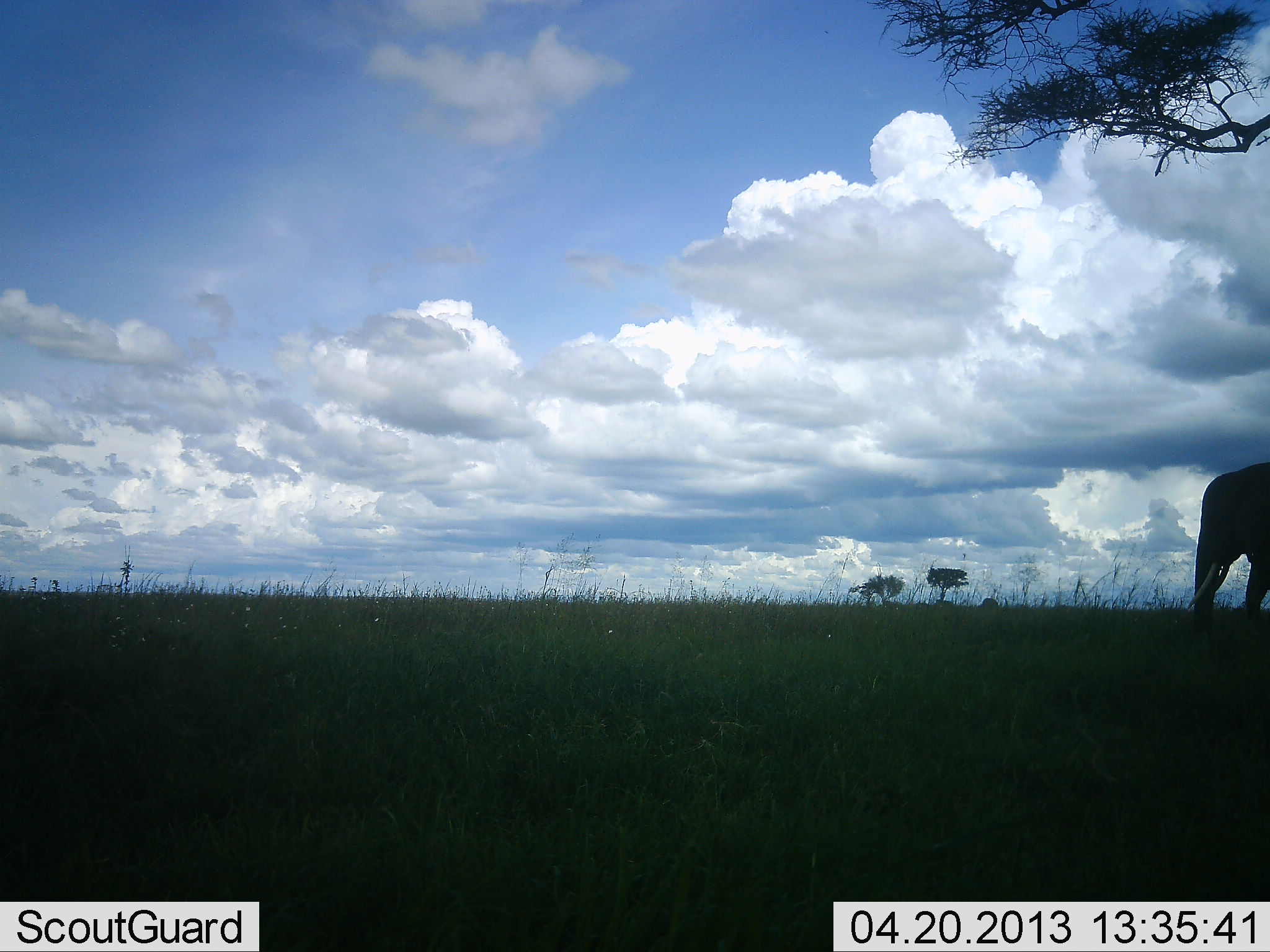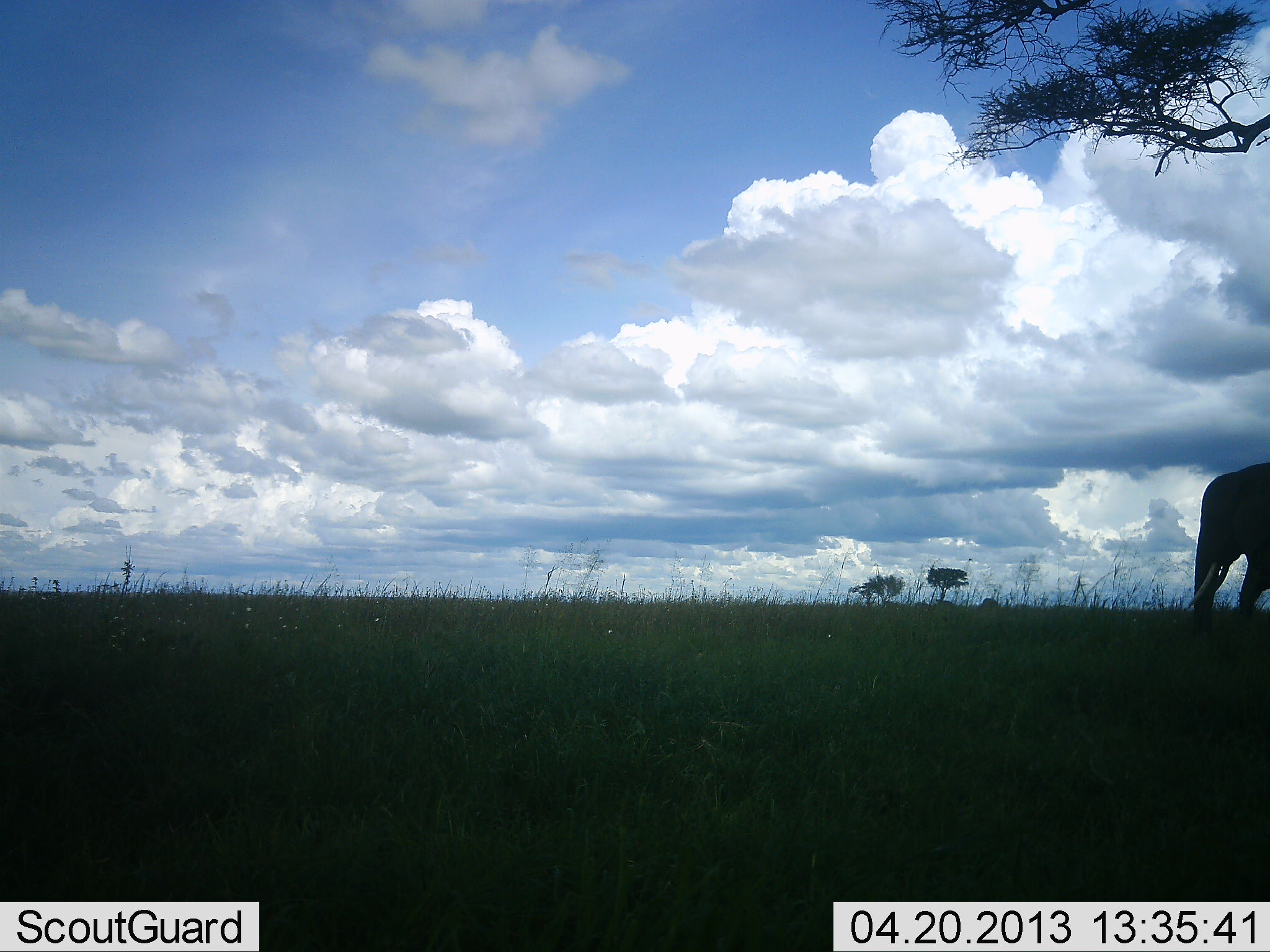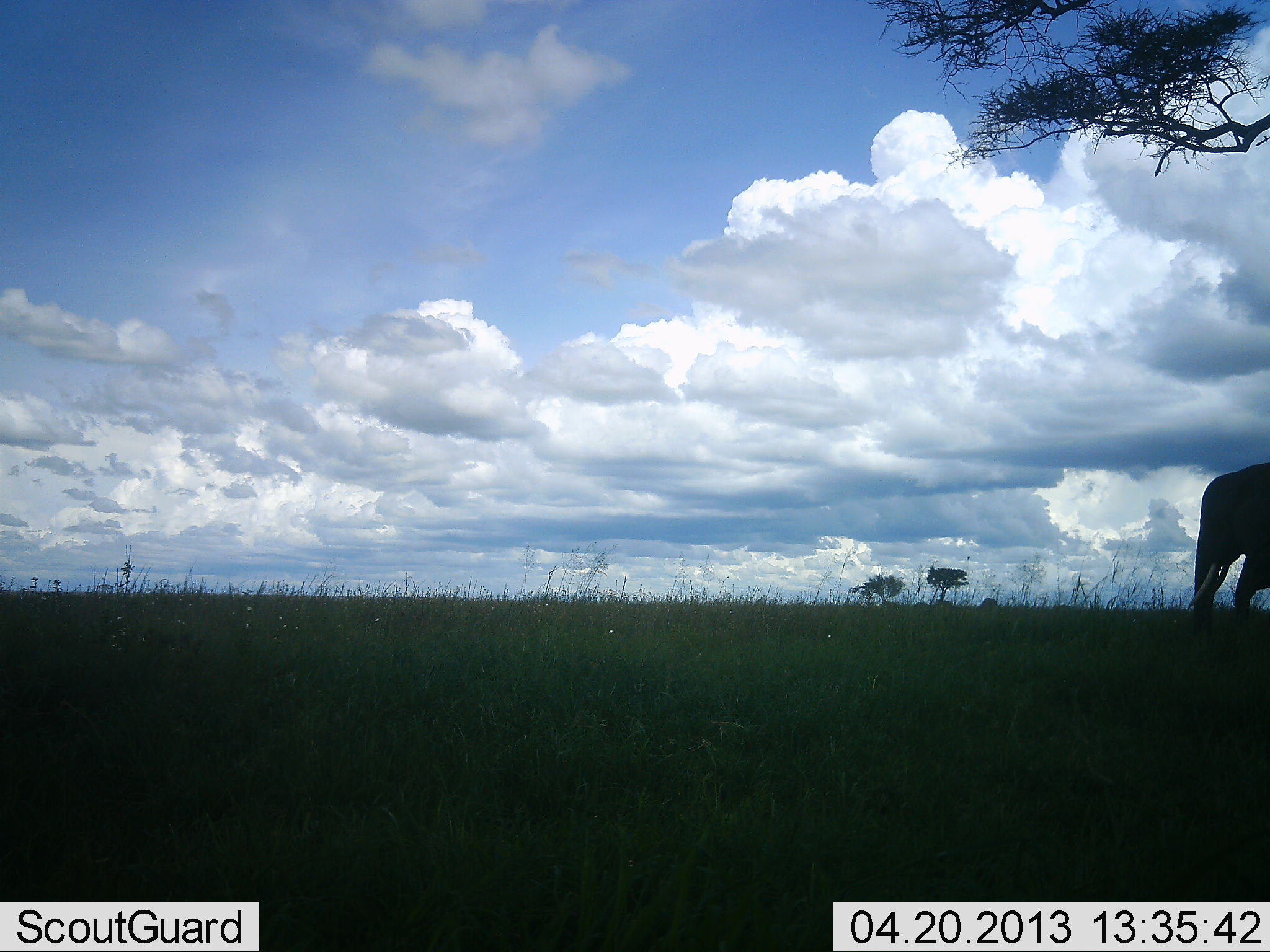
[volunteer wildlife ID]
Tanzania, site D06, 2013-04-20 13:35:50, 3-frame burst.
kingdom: Animalia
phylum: Chordata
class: Mammalia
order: Proboscidea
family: Elephantidae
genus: Loxodonta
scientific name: Loxodonta africana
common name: african bush elephant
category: elephant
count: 1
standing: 56%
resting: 0%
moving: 36%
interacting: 0%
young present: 0%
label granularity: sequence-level